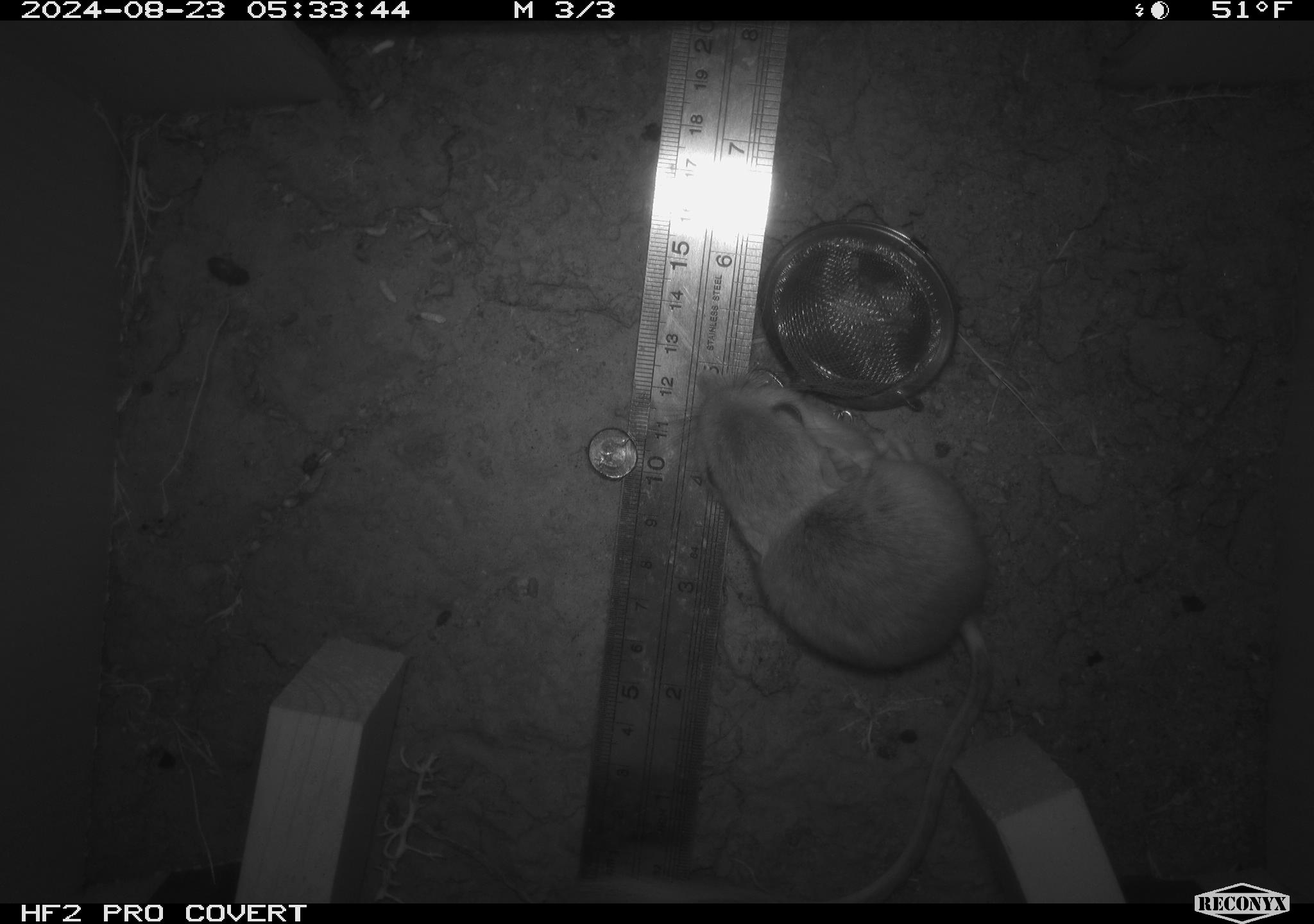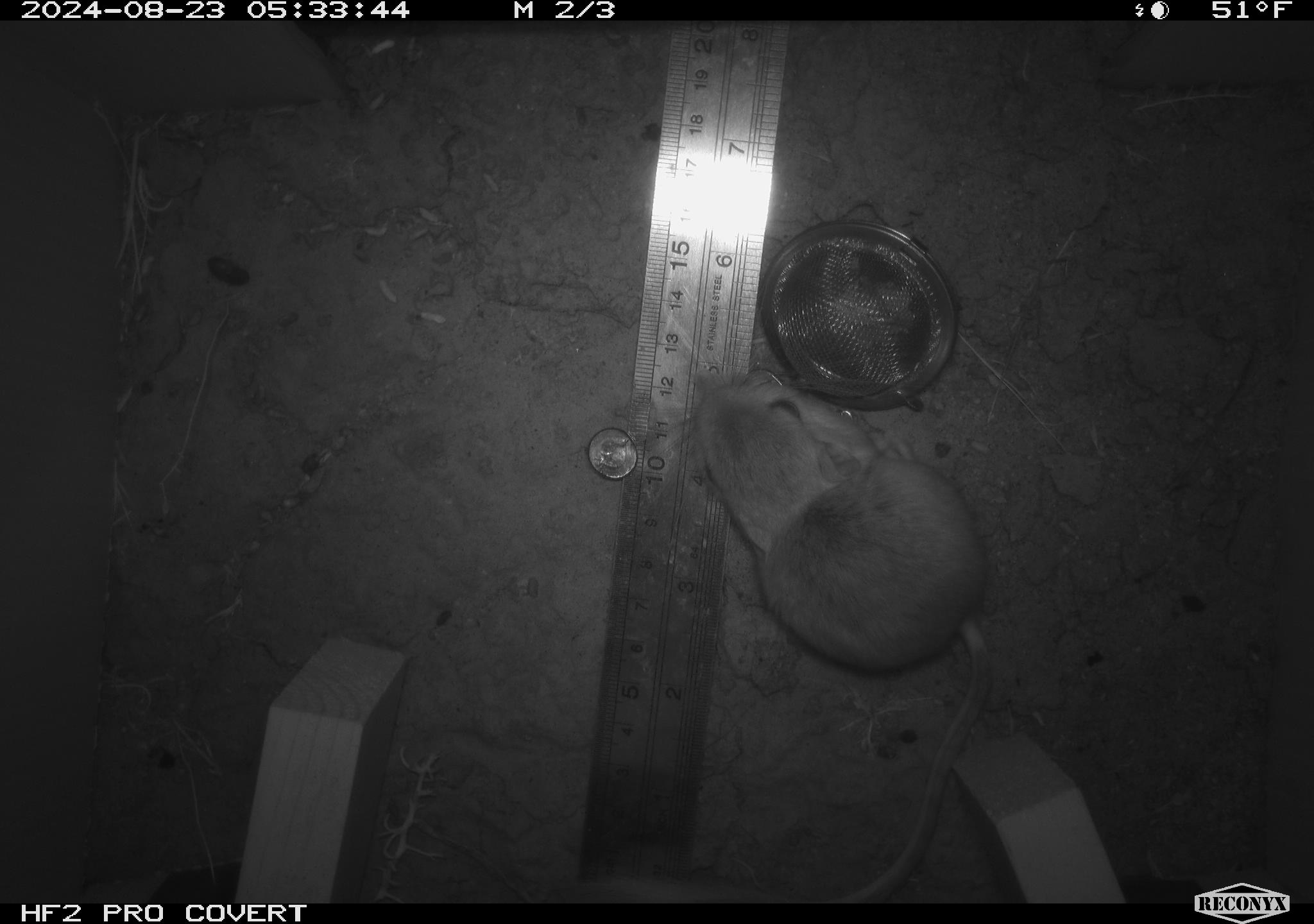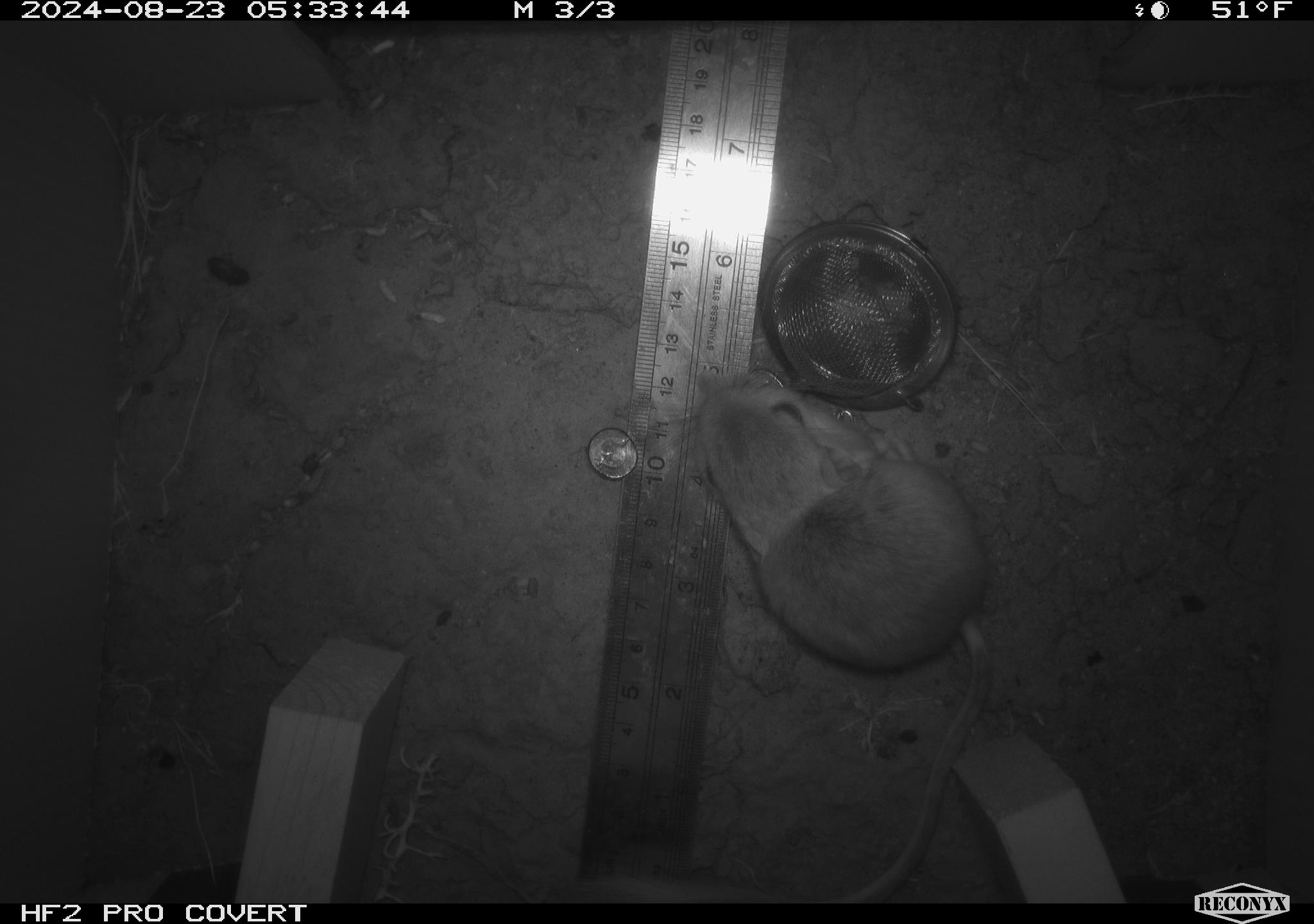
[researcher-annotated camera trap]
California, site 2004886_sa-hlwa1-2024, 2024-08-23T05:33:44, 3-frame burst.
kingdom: Animalia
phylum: Chordata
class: Mammalia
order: Rodentia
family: Heteromyidae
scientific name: Heteromyidae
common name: kangaroo rats and pocket mice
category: heteromyidae family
Heteromyidae family (kangaroo rats and pocket mice) (Heteromyidae).